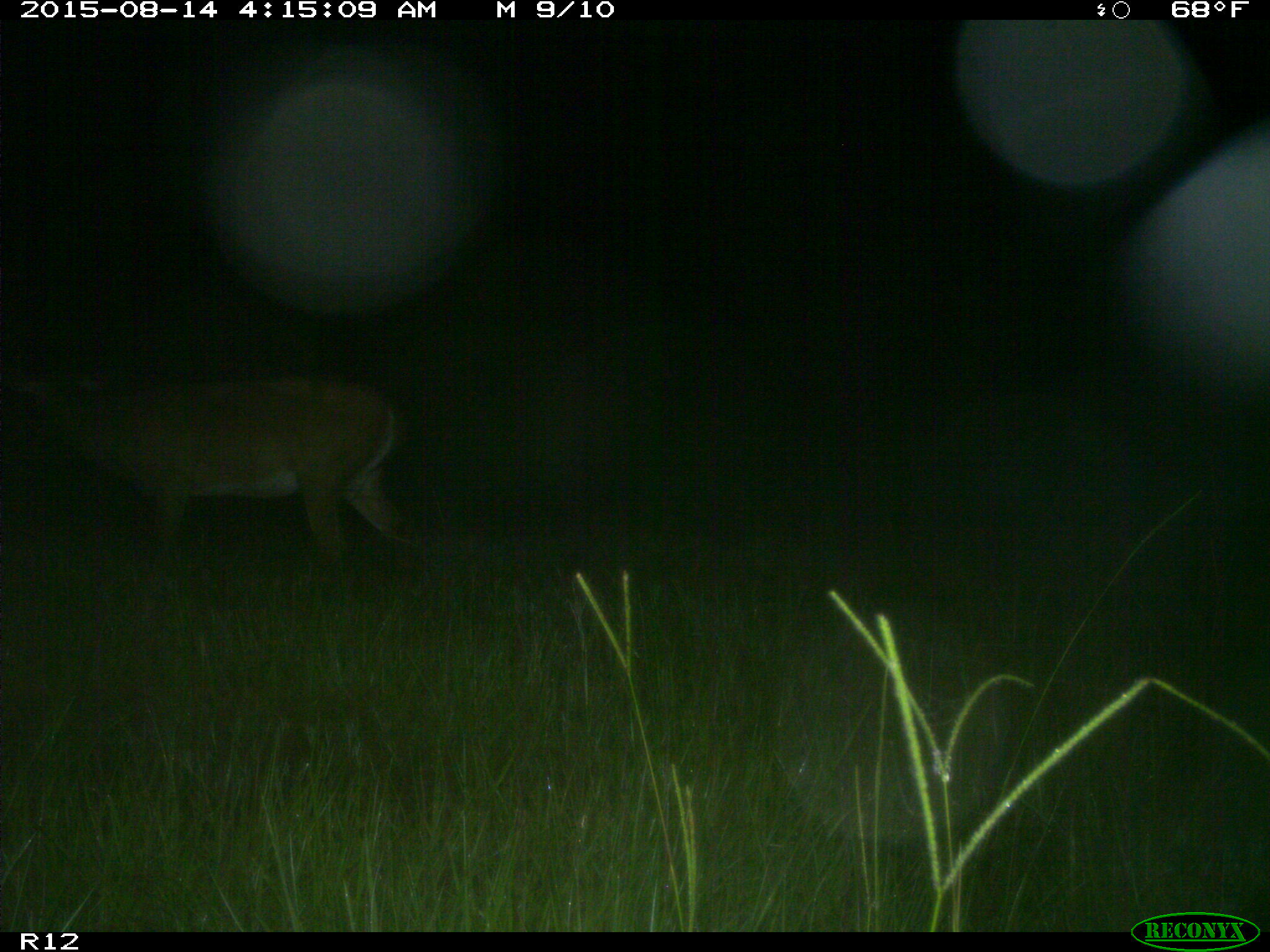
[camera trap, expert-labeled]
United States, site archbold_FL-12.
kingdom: Animalia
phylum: Chordata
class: Mammalia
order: Artiodactyla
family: Cervidae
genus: Odocoileus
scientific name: Odocoileus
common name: deer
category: unidentified deer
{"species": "unidentified deer (deer) (Odocoileus)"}